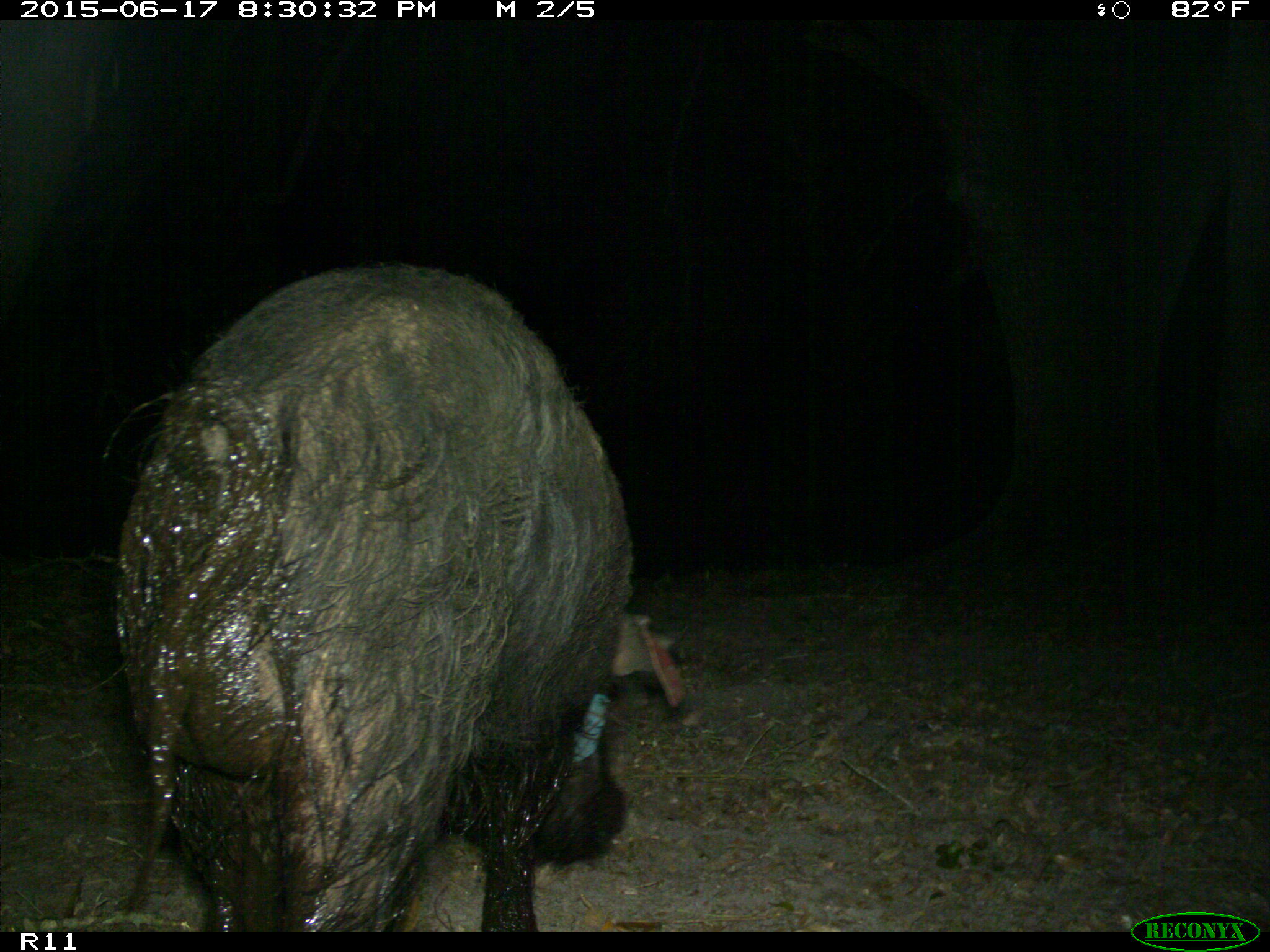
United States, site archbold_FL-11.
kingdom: Animalia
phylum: Chordata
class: Mammalia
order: Artiodactyla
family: Suidae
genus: Sus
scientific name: Sus scrofa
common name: wild boar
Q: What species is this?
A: Sus scrofa (wild boar).